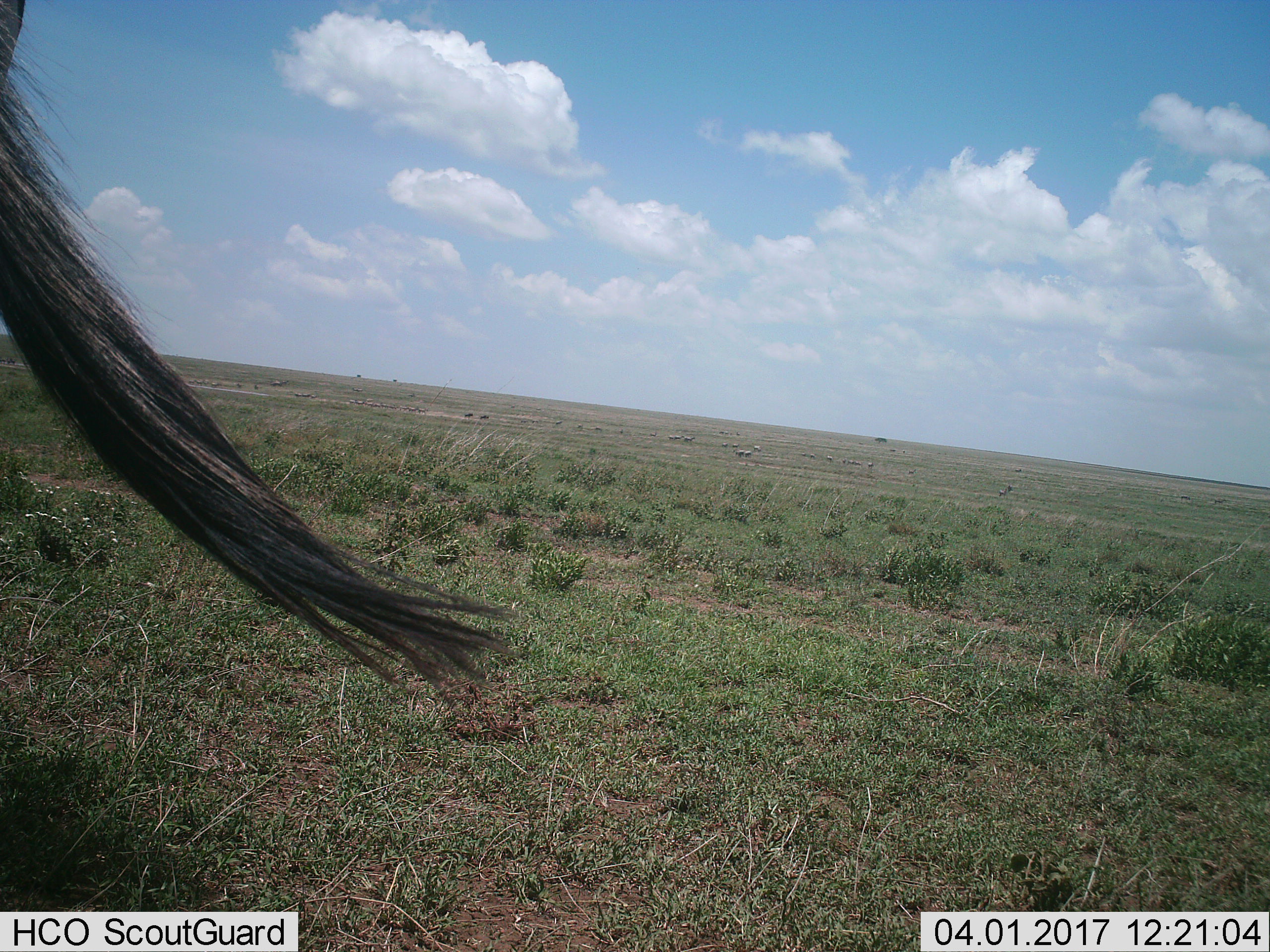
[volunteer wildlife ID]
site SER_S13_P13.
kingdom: Animalia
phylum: Chordata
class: Mammalia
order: Artiodactyla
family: Bovidae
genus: Connochaetes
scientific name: Connochaetes taurinus taurinus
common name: blue wildebeest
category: wildebeestblue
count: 2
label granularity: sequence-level